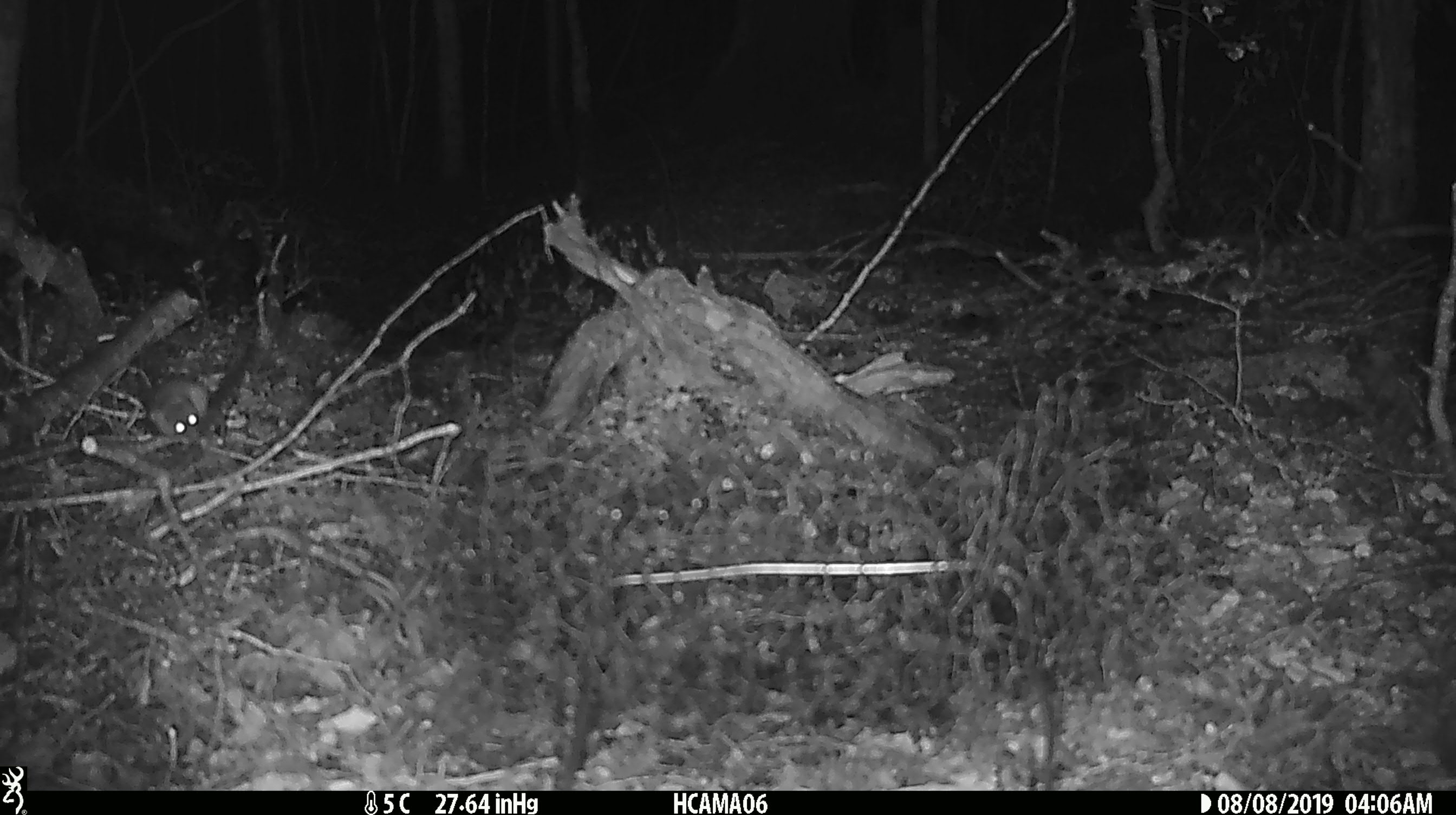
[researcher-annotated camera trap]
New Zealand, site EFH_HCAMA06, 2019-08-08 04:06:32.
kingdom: Animalia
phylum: Chordata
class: Mammalia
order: Rodentia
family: Muridae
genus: Mus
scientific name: Mus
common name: mouse